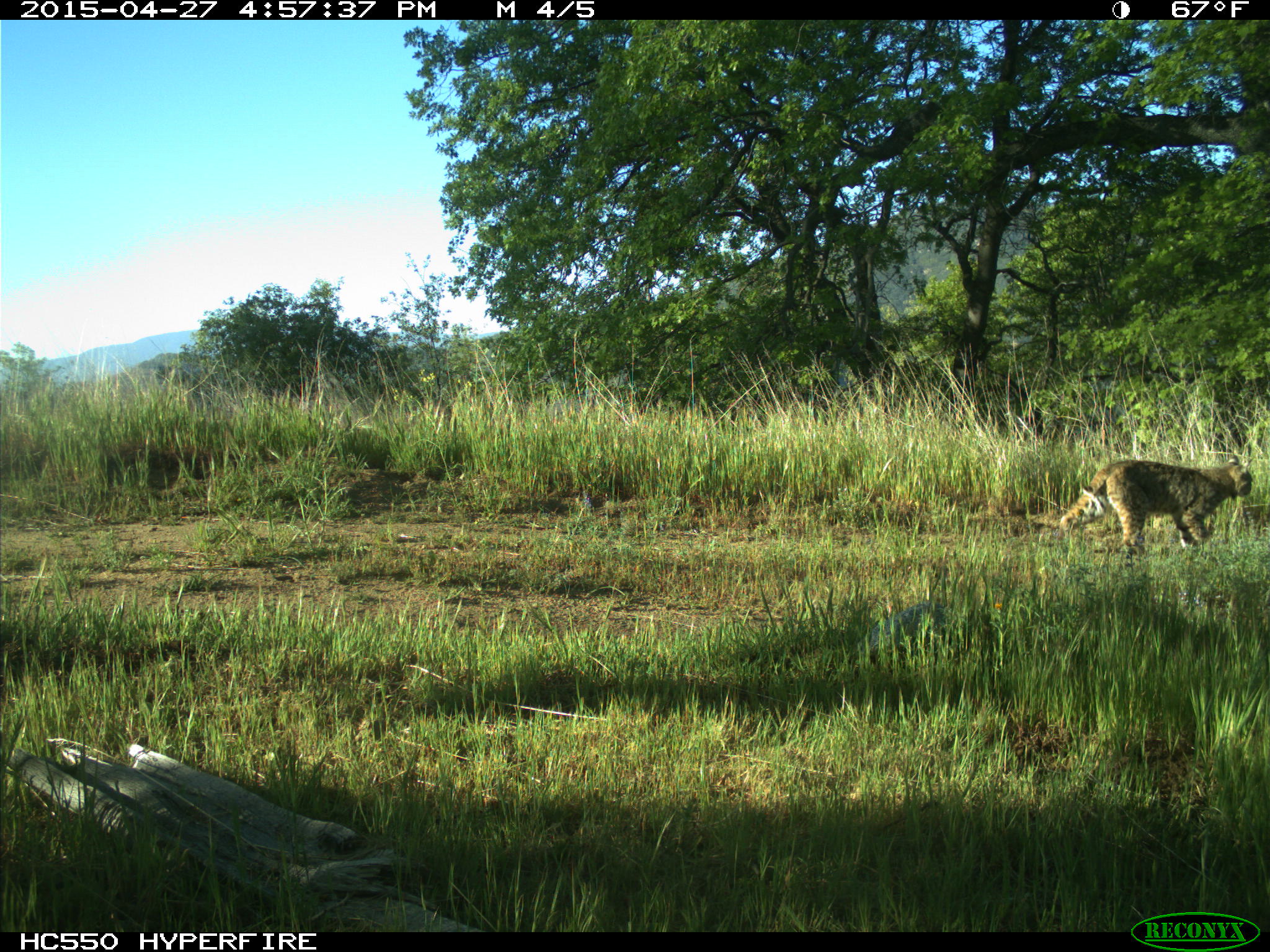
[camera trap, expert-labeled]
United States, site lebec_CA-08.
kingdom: Animalia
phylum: Chordata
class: Mammalia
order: Carnivora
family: Felidae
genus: Lynx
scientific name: Lynx rufus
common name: bobcat